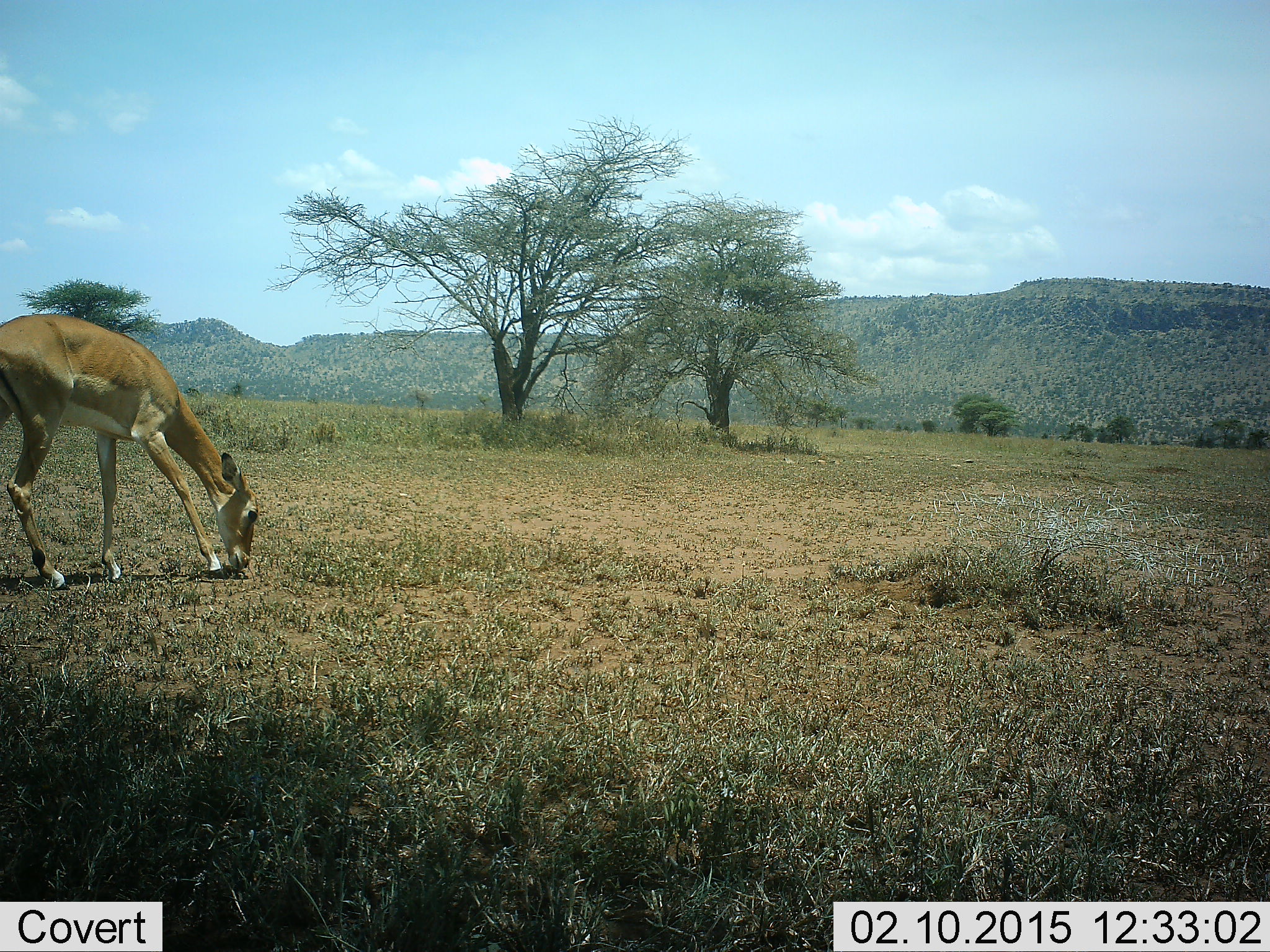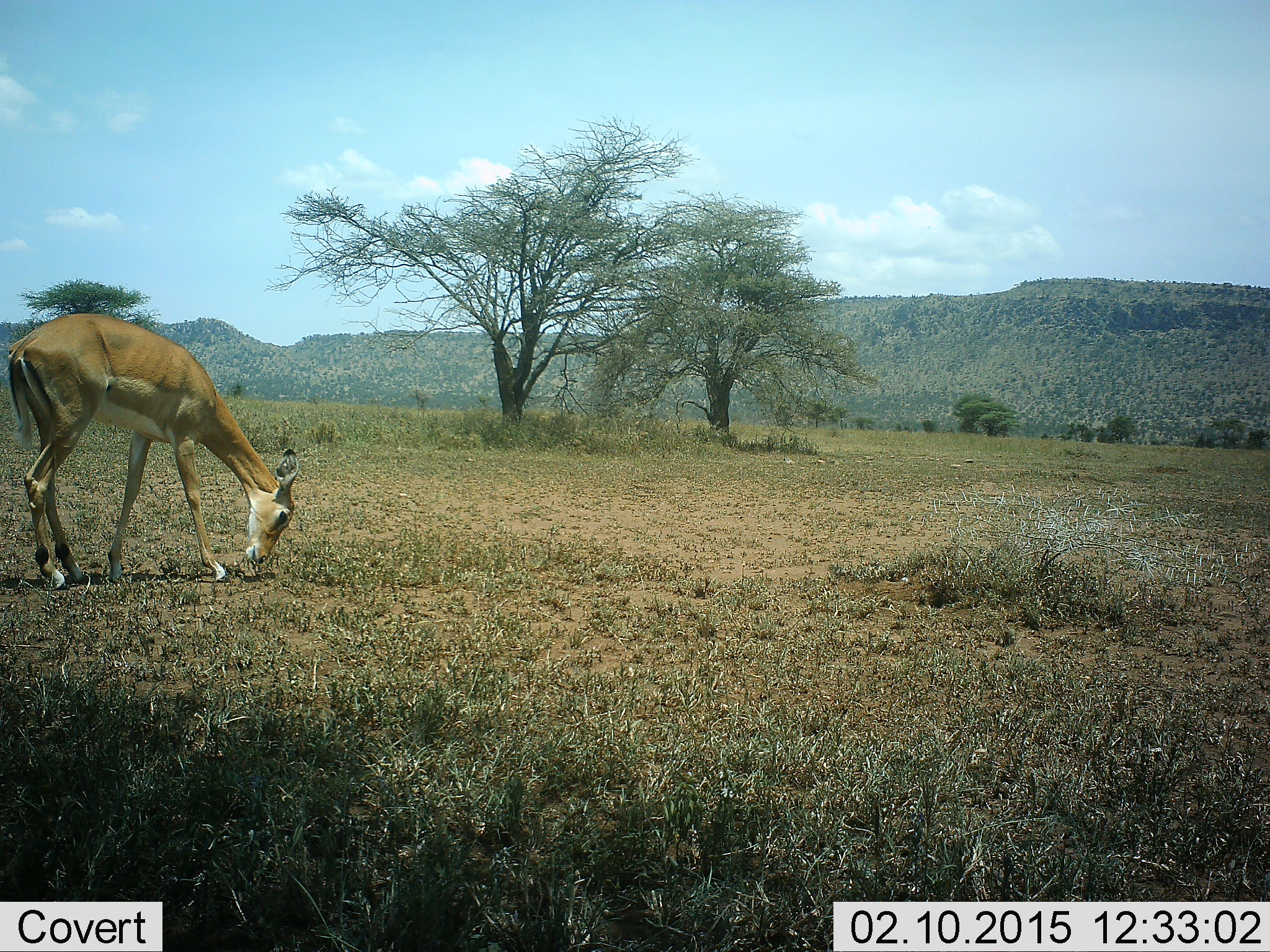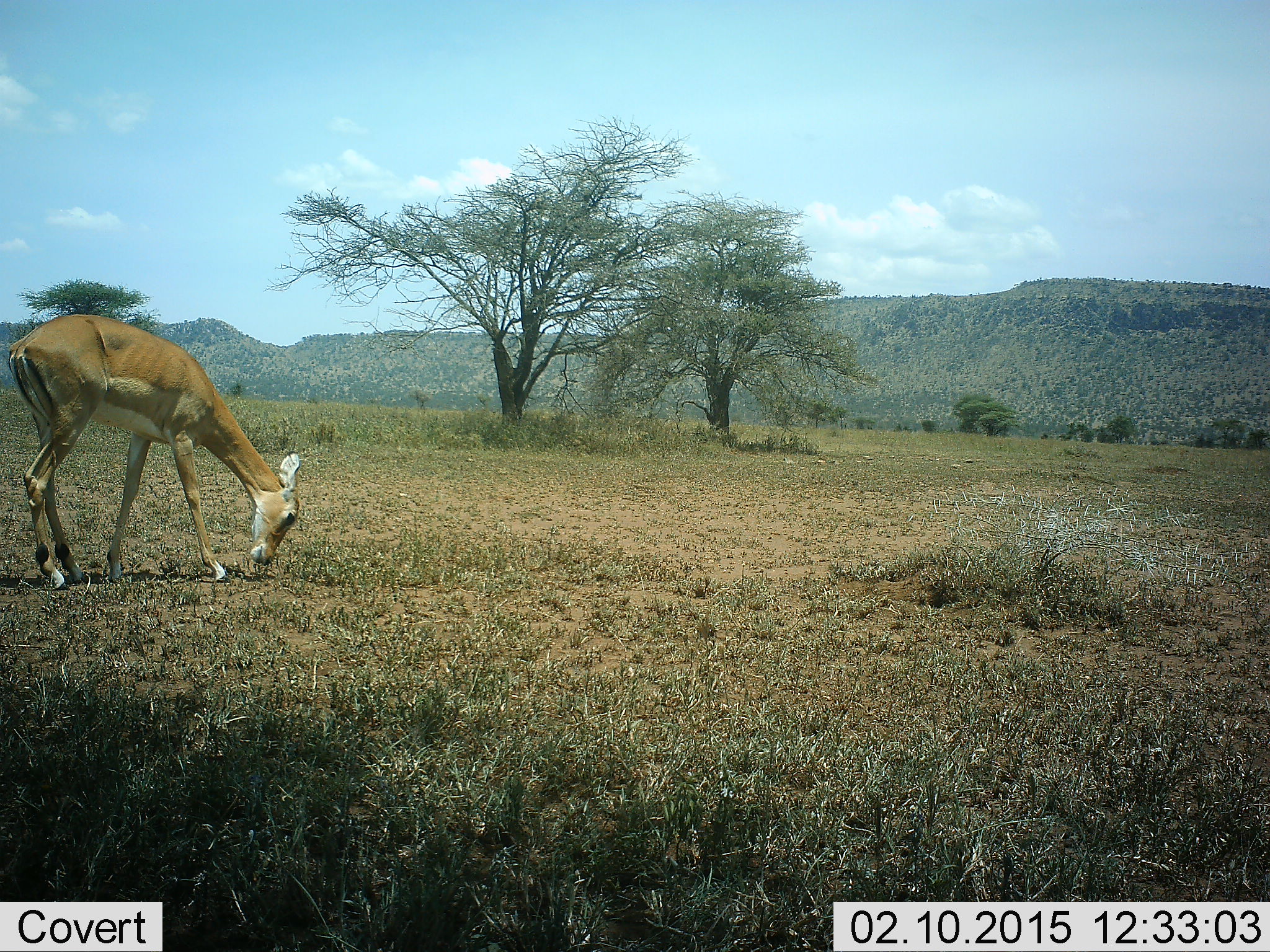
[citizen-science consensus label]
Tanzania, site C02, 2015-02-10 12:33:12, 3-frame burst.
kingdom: Animalia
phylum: Chordata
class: Mammalia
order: Artiodactyla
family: Bovidae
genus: Aepyceros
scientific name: Aepyceros melampus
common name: impala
Impala (Aepyceros melampus), count 1. Behavior (volunteer vote fractions): standing 10%, resting 0%, moving 0%, interacting 0%. Young present (vote fraction): 0%. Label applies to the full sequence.